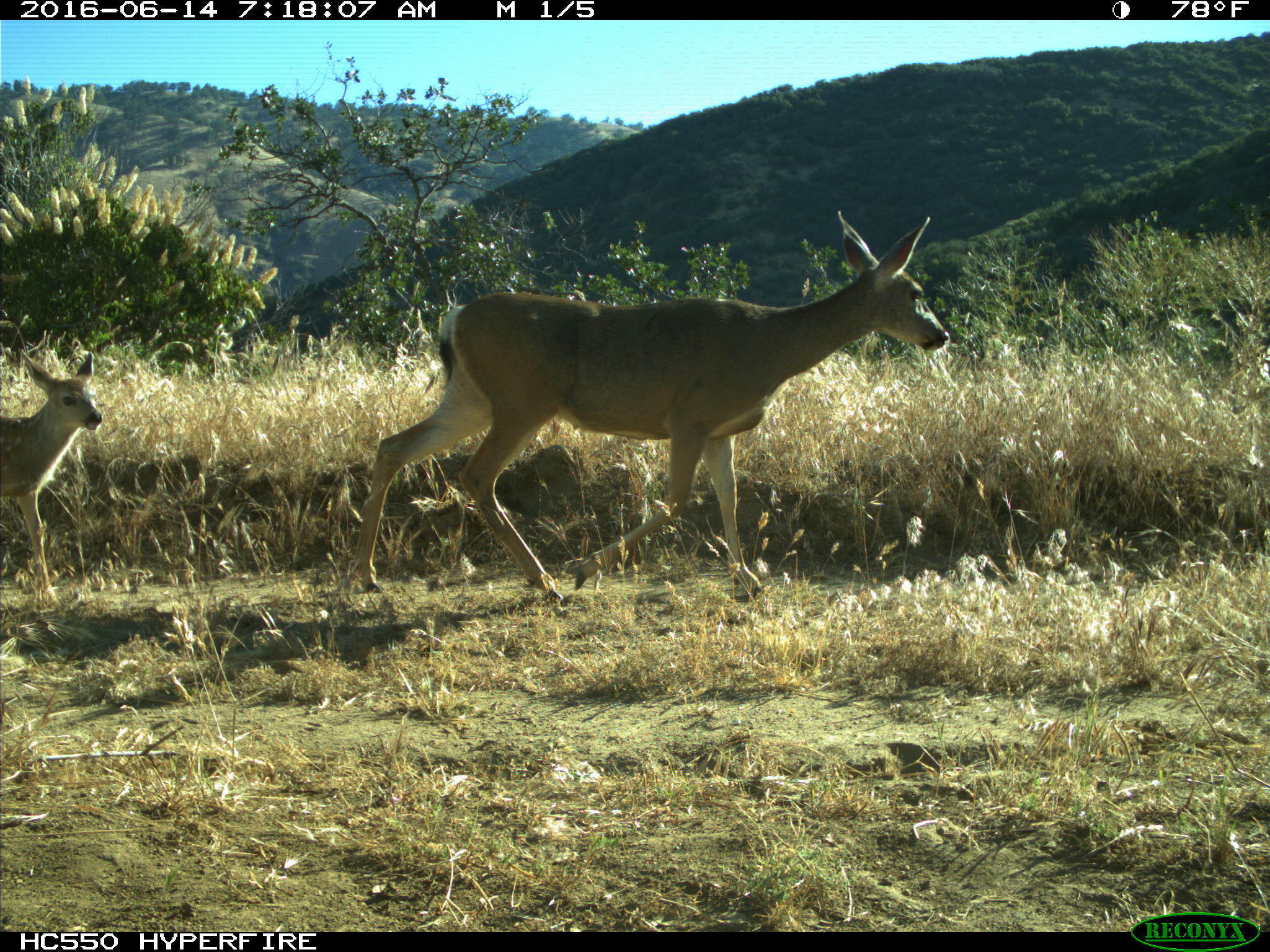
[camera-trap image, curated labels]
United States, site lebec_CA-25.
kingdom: Animalia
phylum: Chordata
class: Mammalia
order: Artiodactyla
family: Cervidae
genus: Odocoileus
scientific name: Odocoileus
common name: deer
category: unidentified deer